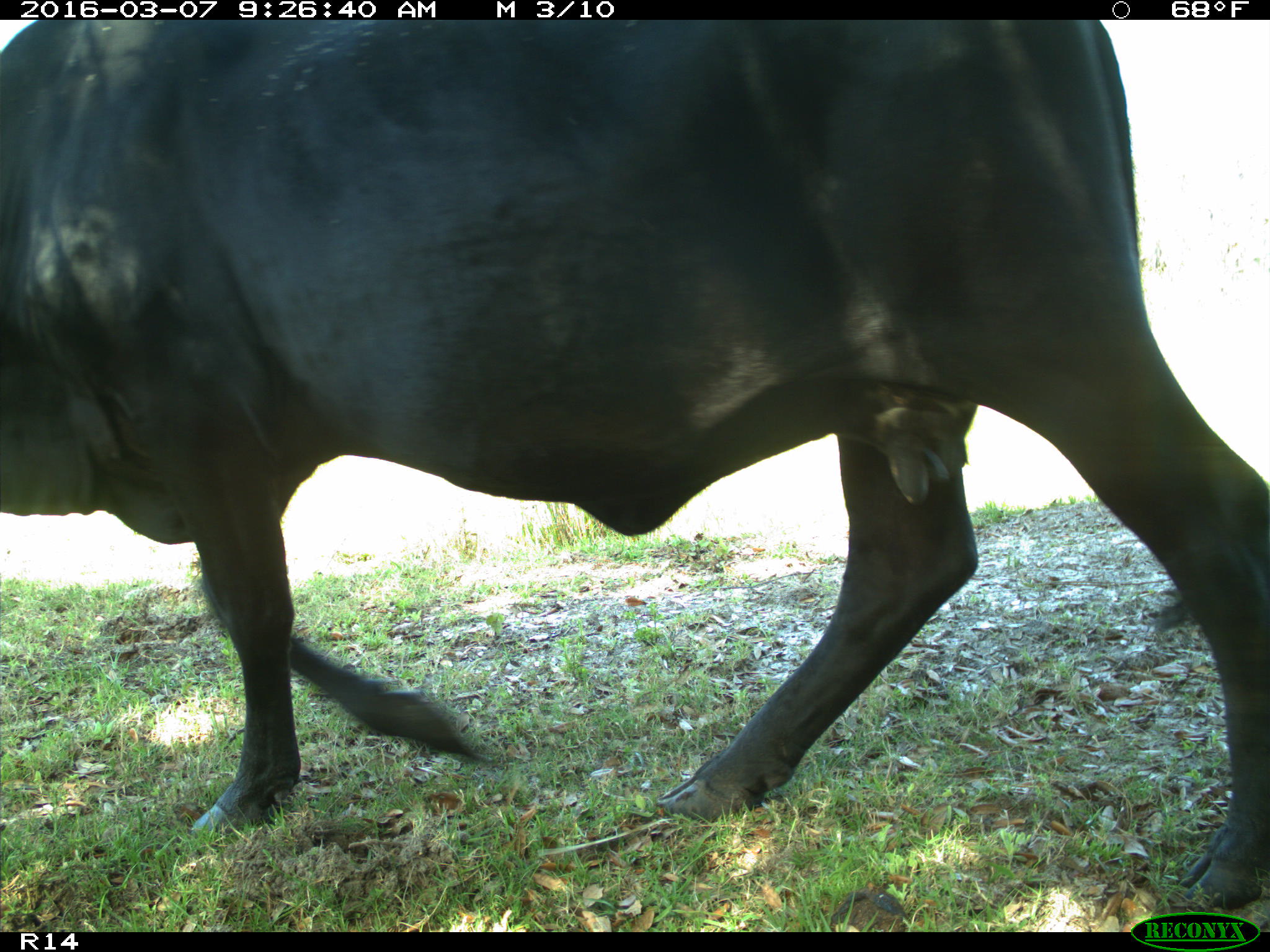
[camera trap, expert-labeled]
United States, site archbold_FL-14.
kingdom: Animalia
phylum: Chordata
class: Mammalia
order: Artiodactyla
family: Bovidae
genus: Bos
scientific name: Bos taurus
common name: domestic cow